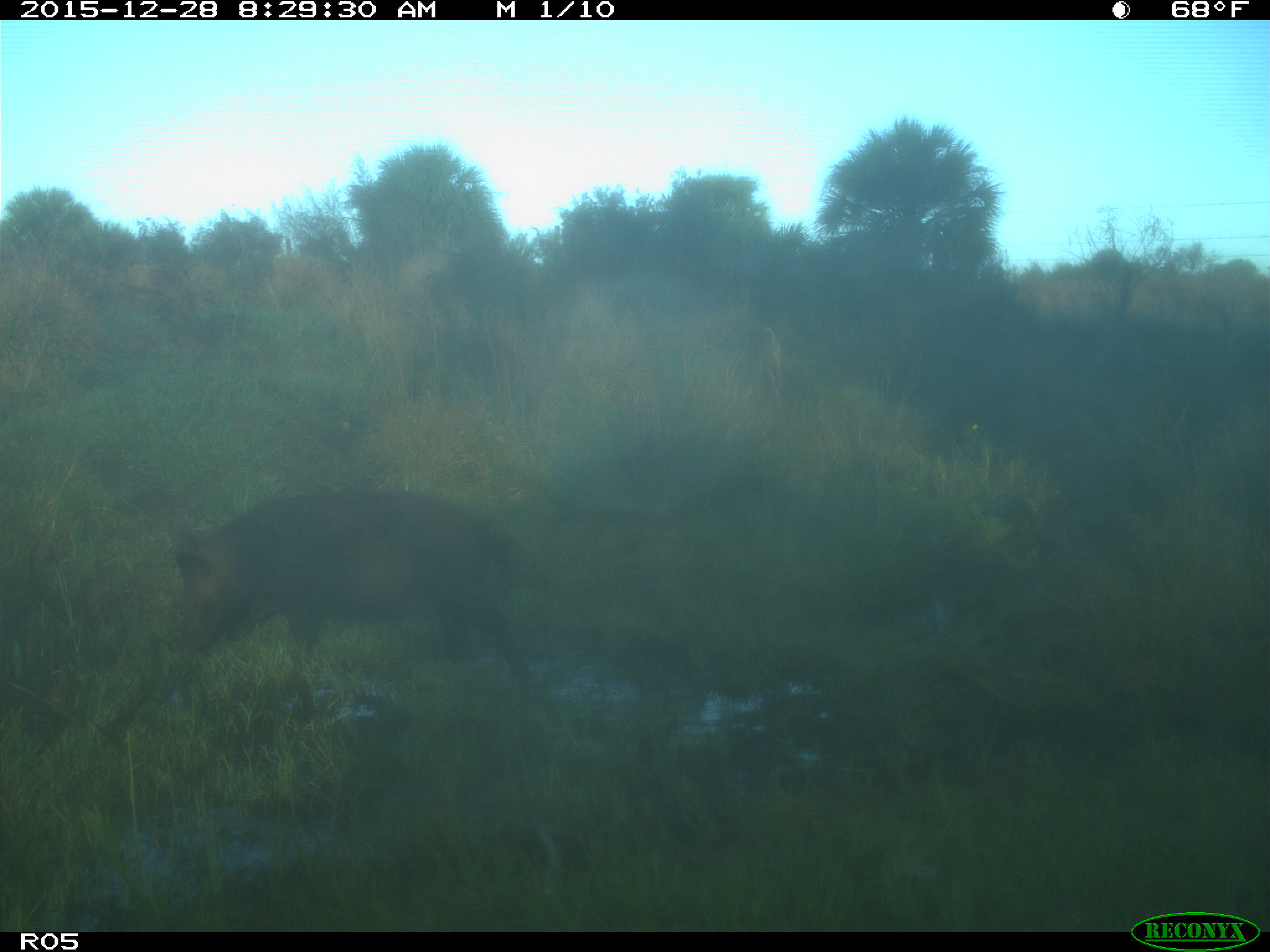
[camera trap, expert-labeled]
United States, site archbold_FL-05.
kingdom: Animalia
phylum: Chordata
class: Mammalia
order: Artiodactyla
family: Suidae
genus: Sus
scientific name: Sus scrofa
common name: wild boar